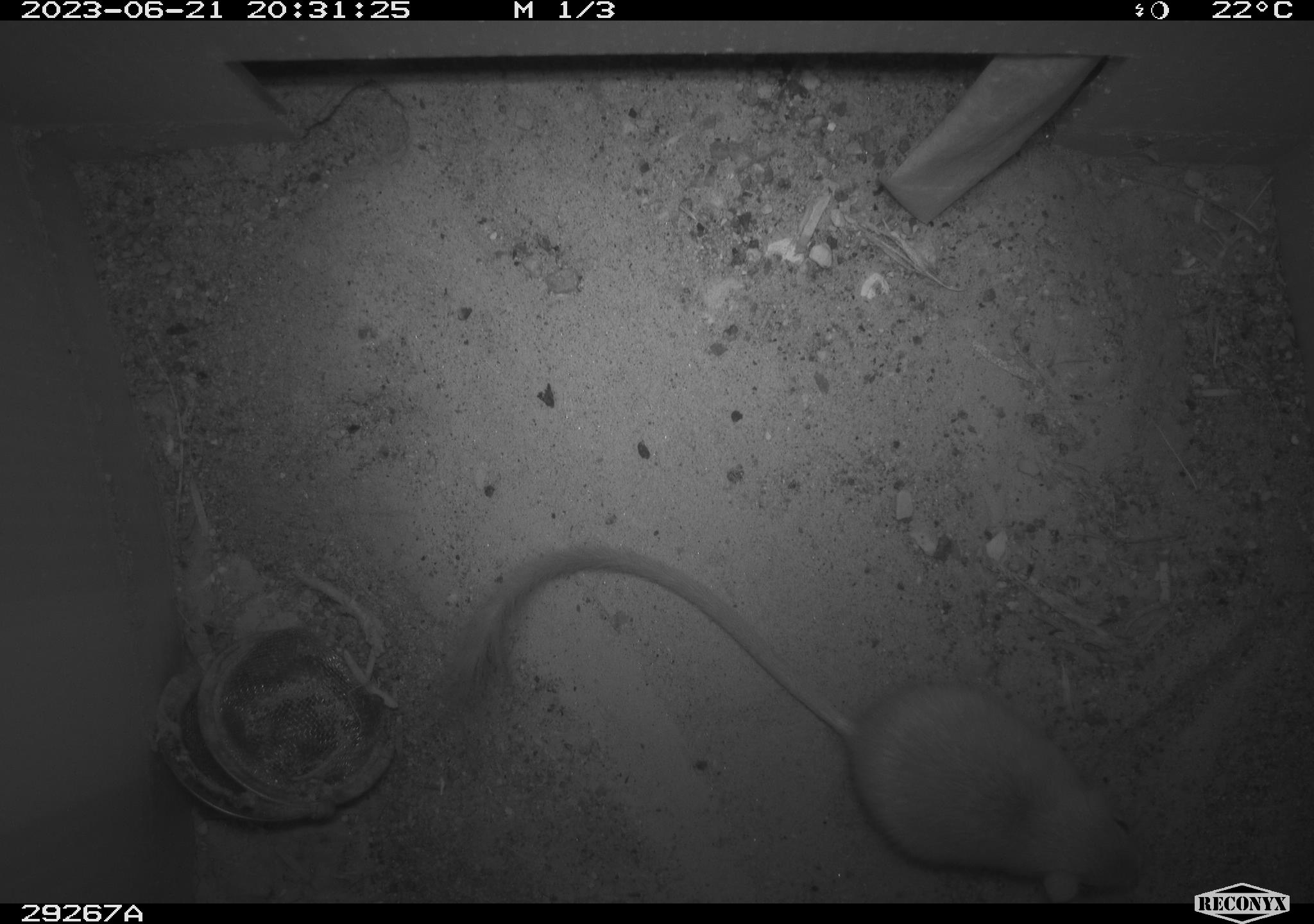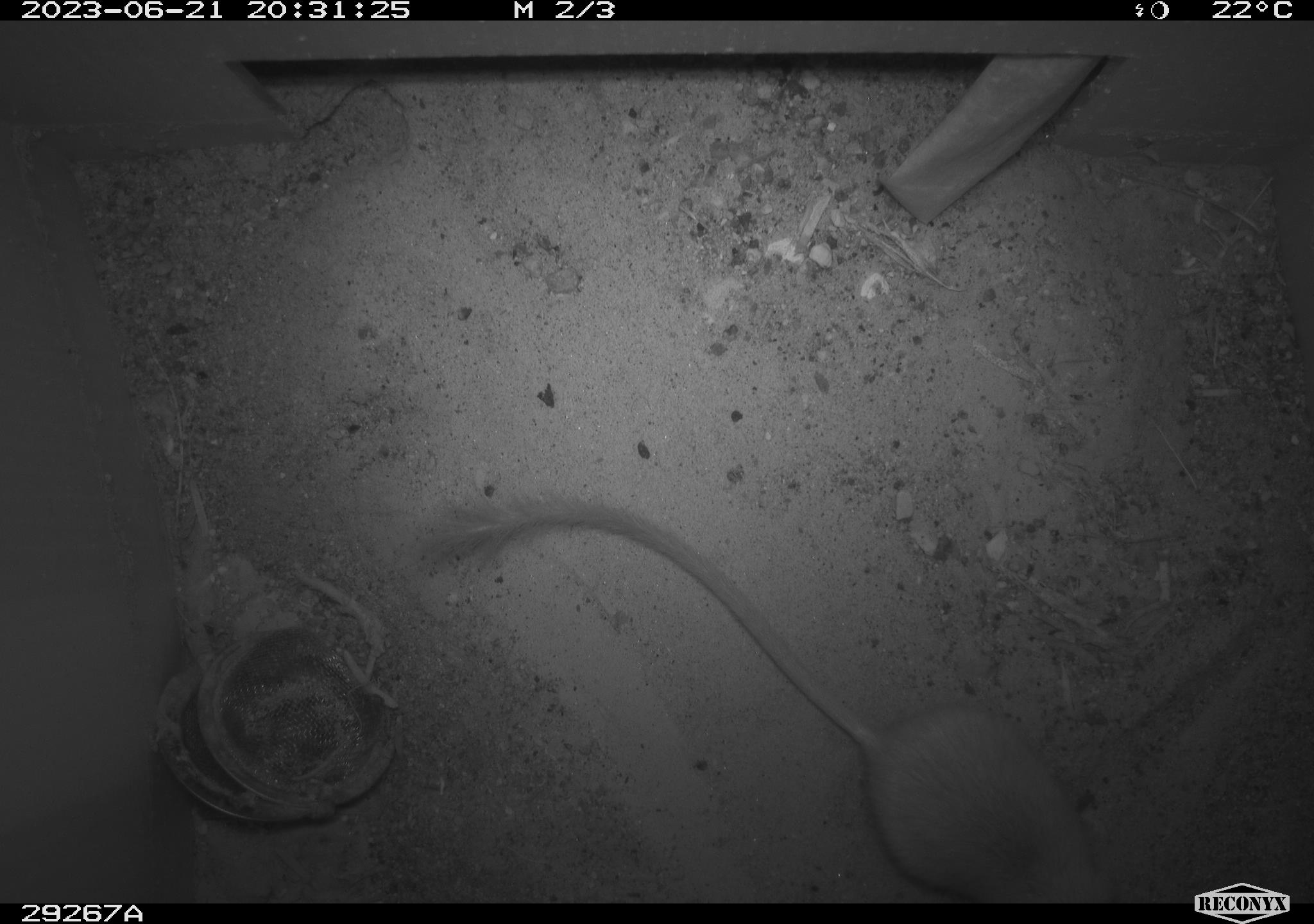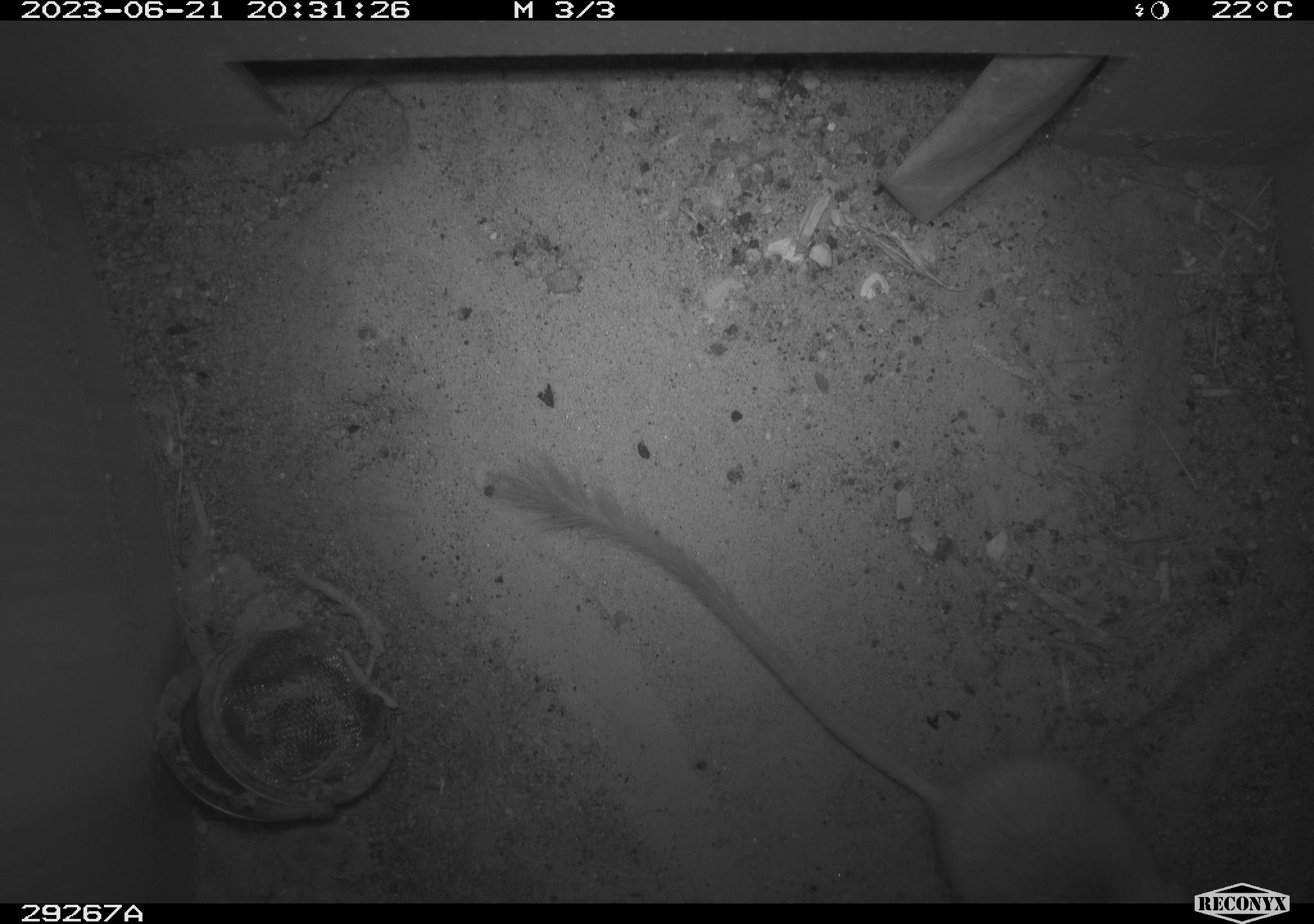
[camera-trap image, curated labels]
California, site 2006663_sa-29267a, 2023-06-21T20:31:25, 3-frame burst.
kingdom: Animalia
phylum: Chordata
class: Mammalia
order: Rodentia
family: Heteromyidae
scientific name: Heteromyidae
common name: kangaroo rats and pocket mice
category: heteromyidae family